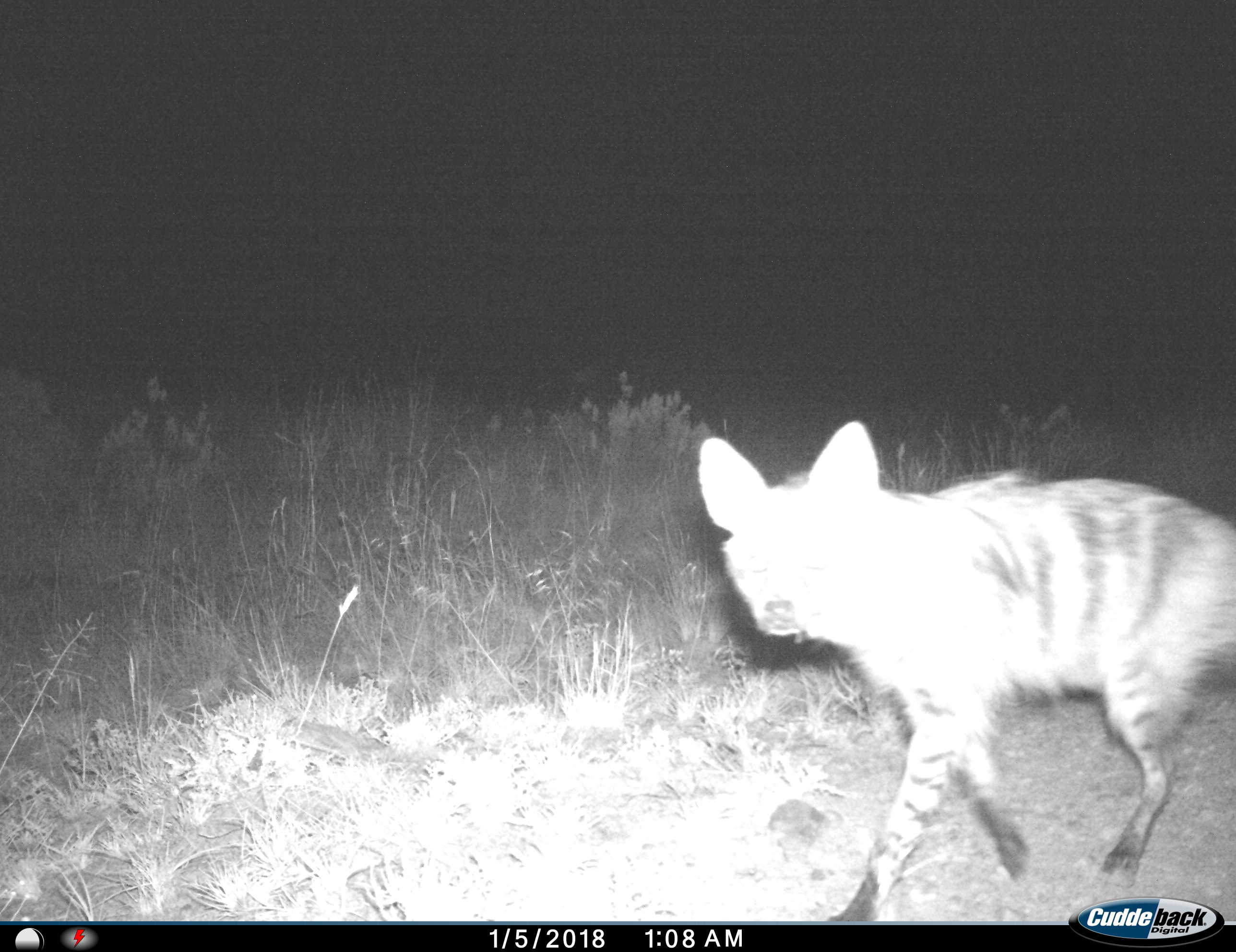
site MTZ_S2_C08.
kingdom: Animalia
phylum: Chordata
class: Mammalia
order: Carnivora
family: Hyaenidae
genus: Proteles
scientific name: Proteles cristatus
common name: aardwolf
Aardwolf (Proteles cristatus), count 1. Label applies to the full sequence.